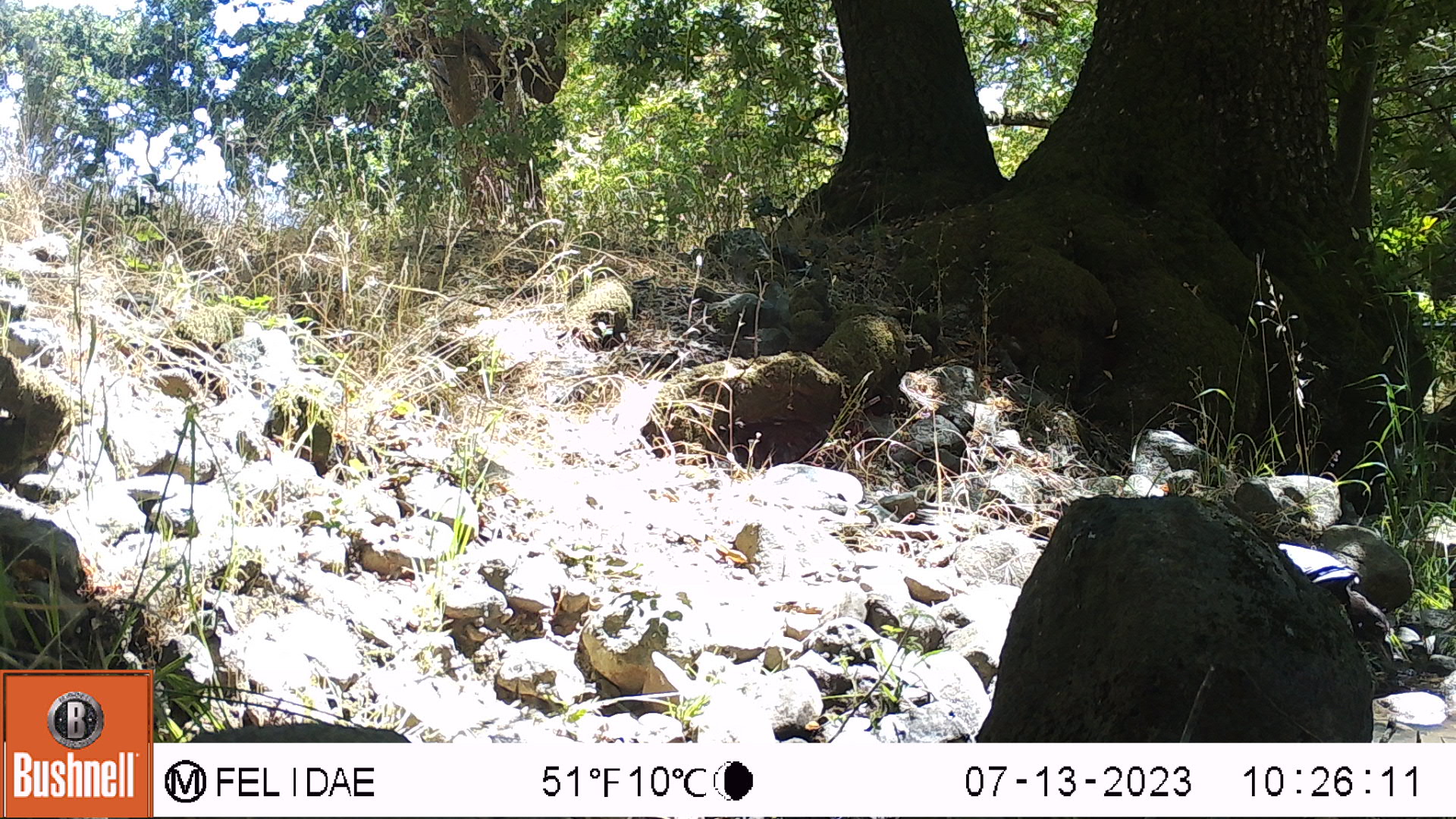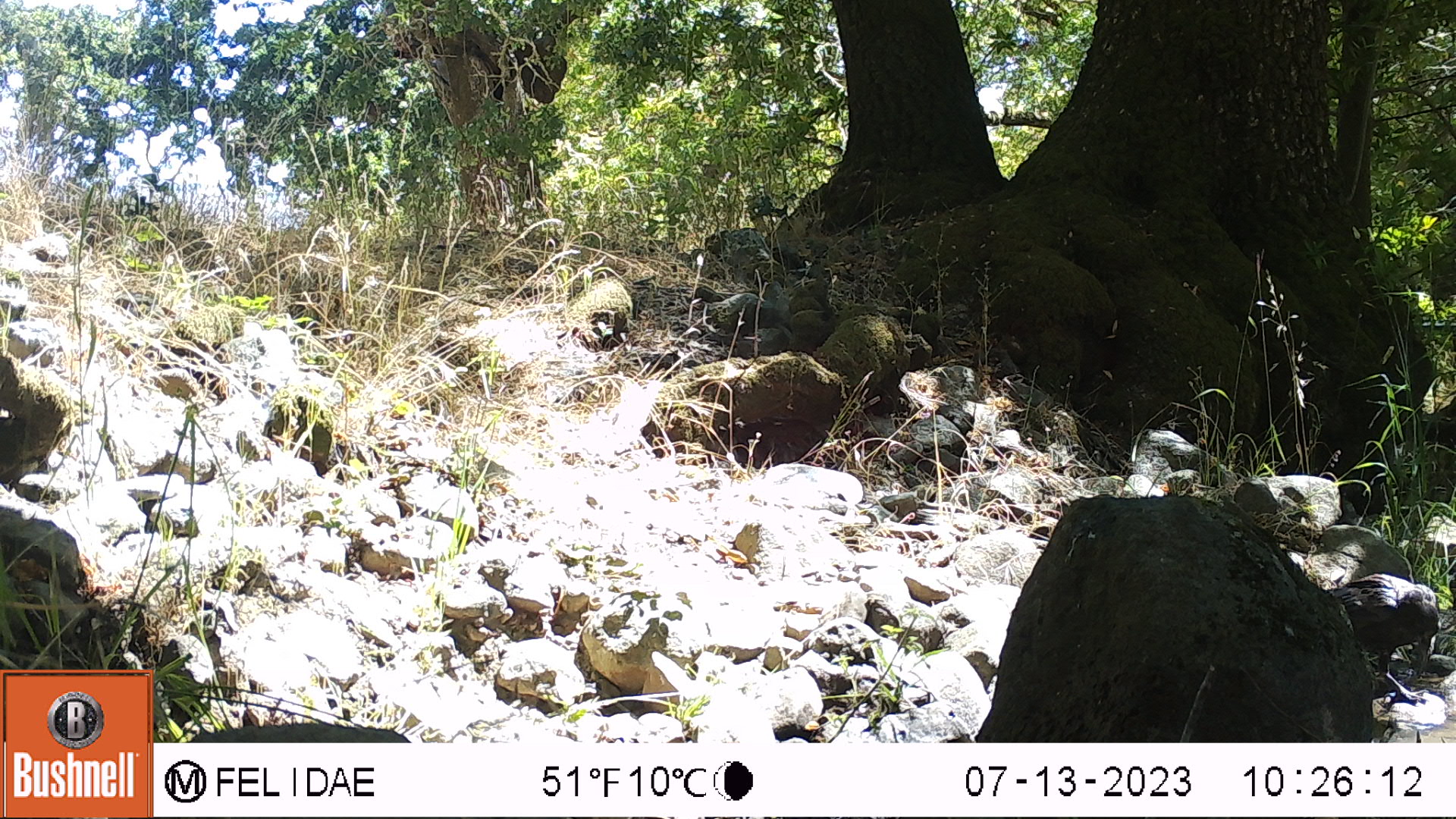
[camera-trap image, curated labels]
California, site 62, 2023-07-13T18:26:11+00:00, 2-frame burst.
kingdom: Animalia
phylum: Chordata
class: Aves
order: Passeriformes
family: Corvidae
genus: Corvus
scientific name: Corvus brachyrhynchos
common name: american crow